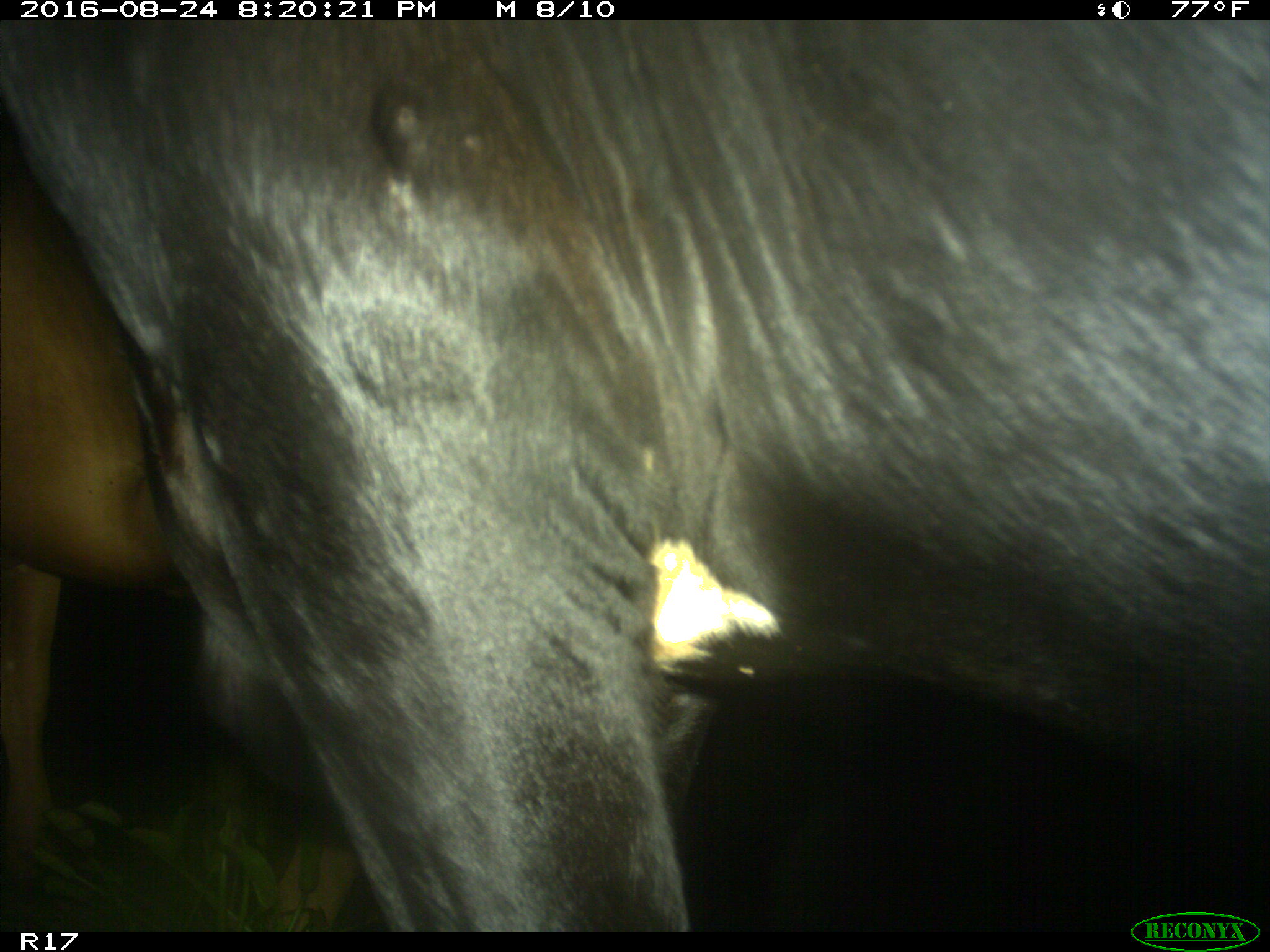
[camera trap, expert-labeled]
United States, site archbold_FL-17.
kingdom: Animalia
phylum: Chordata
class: Mammalia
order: Artiodactyla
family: Bovidae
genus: Bos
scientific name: Bos taurus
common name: domestic cow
Bos taurus (domestic cow).